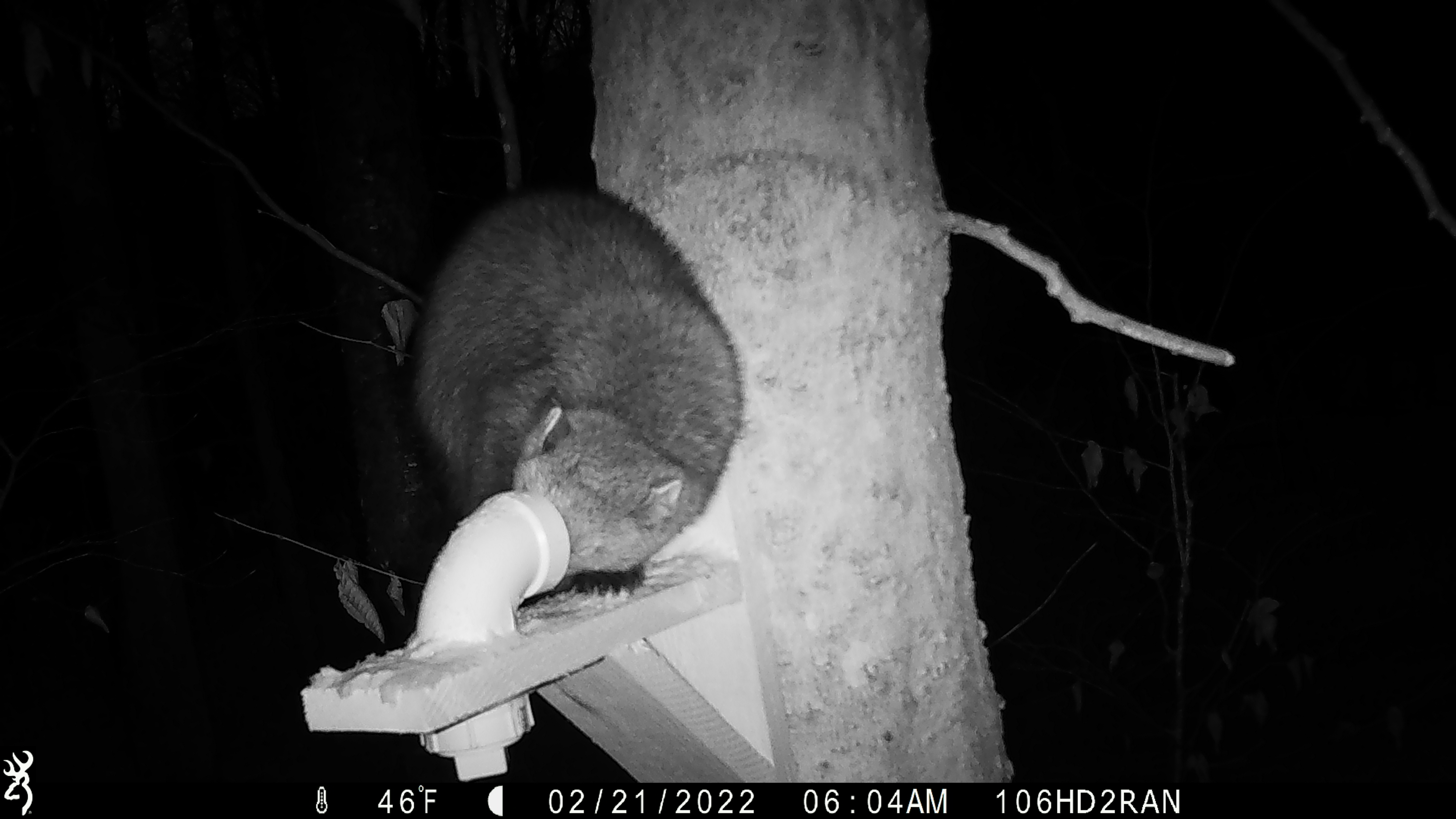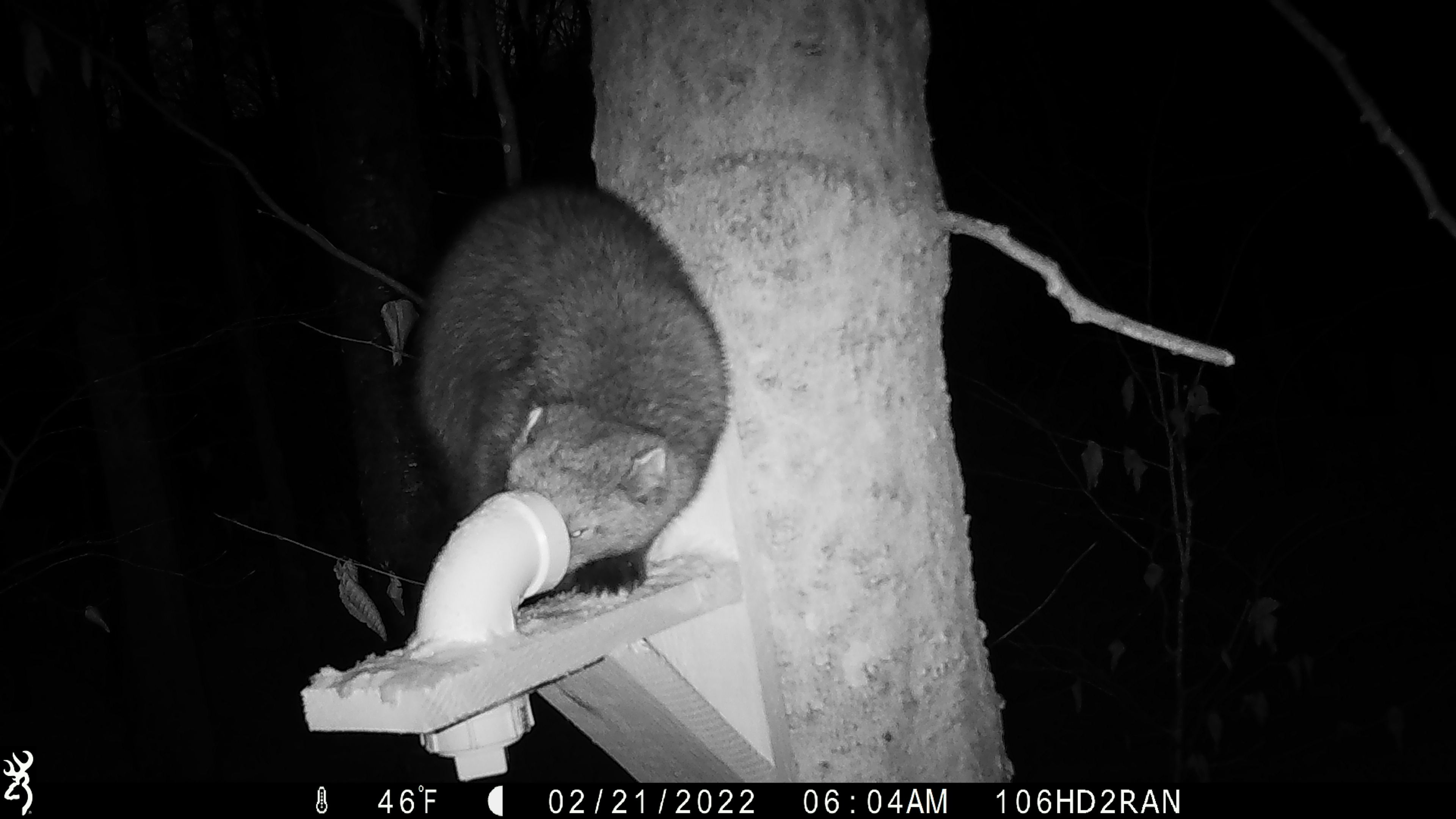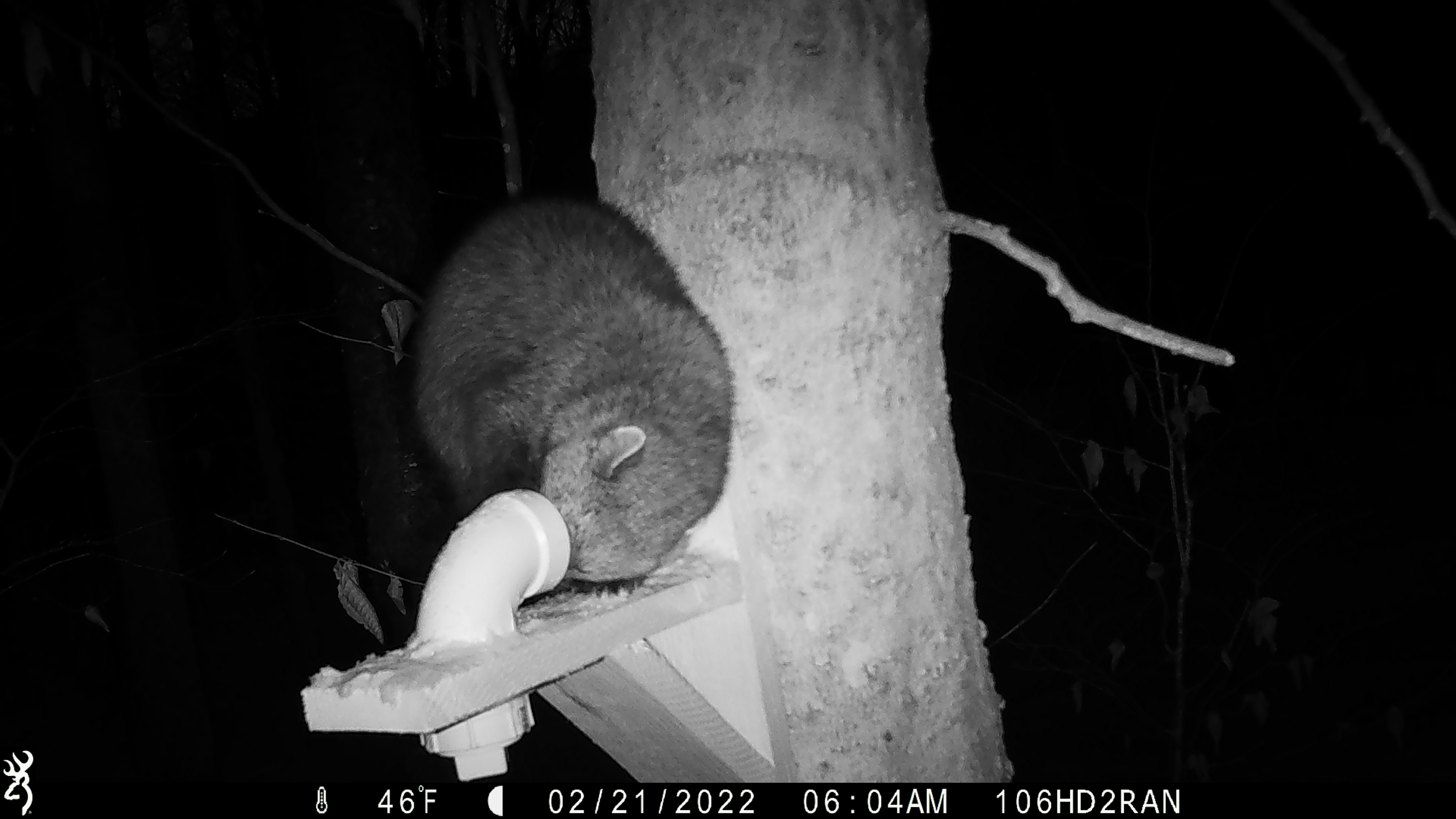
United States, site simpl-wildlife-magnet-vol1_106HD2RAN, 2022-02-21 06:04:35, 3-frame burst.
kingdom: Animalia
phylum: Chordata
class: Mammalia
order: Carnivora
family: Mustelidae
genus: Pekania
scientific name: Pekania pennanti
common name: fisher